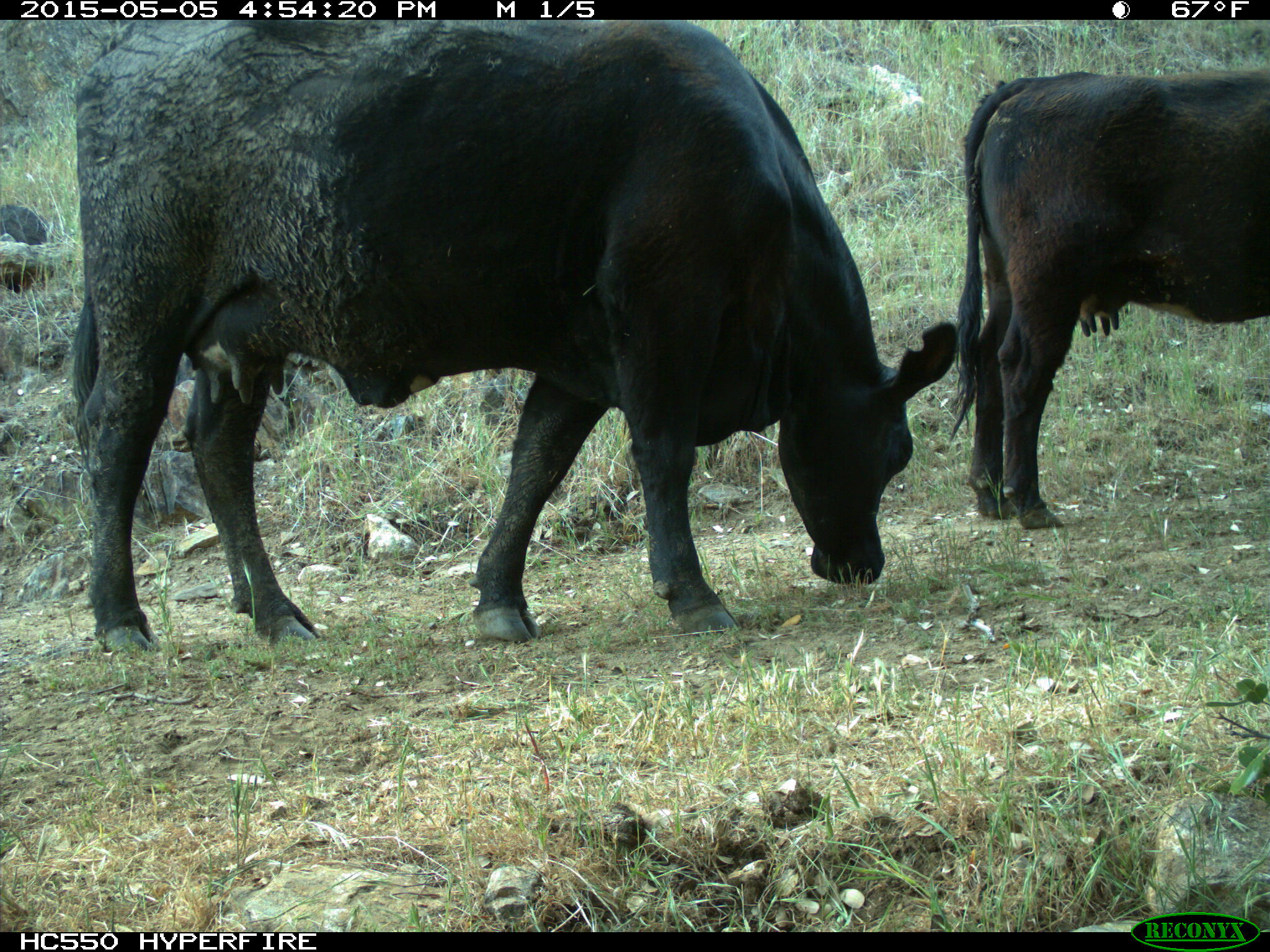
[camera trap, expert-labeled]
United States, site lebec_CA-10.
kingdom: Animalia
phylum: Chordata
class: Mammalia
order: Artiodactyla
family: Bovidae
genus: Bos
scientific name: Bos taurus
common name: domestic cow